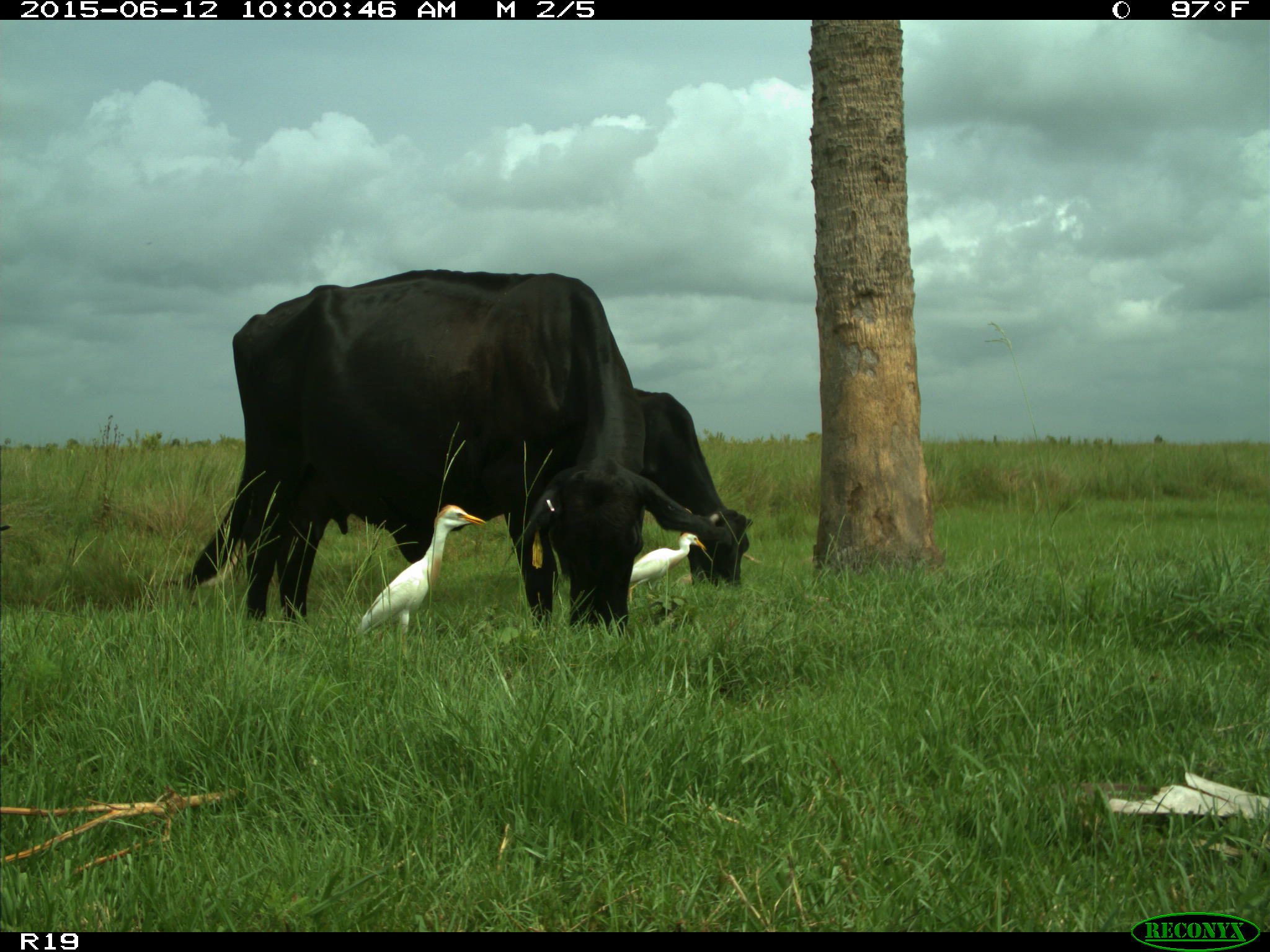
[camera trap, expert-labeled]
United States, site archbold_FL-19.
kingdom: Animalia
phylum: Chordata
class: Mammalia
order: Artiodactyla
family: Bovidae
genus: Bos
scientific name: Bos taurus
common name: domestic cow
Bos taurus (domestic cow).